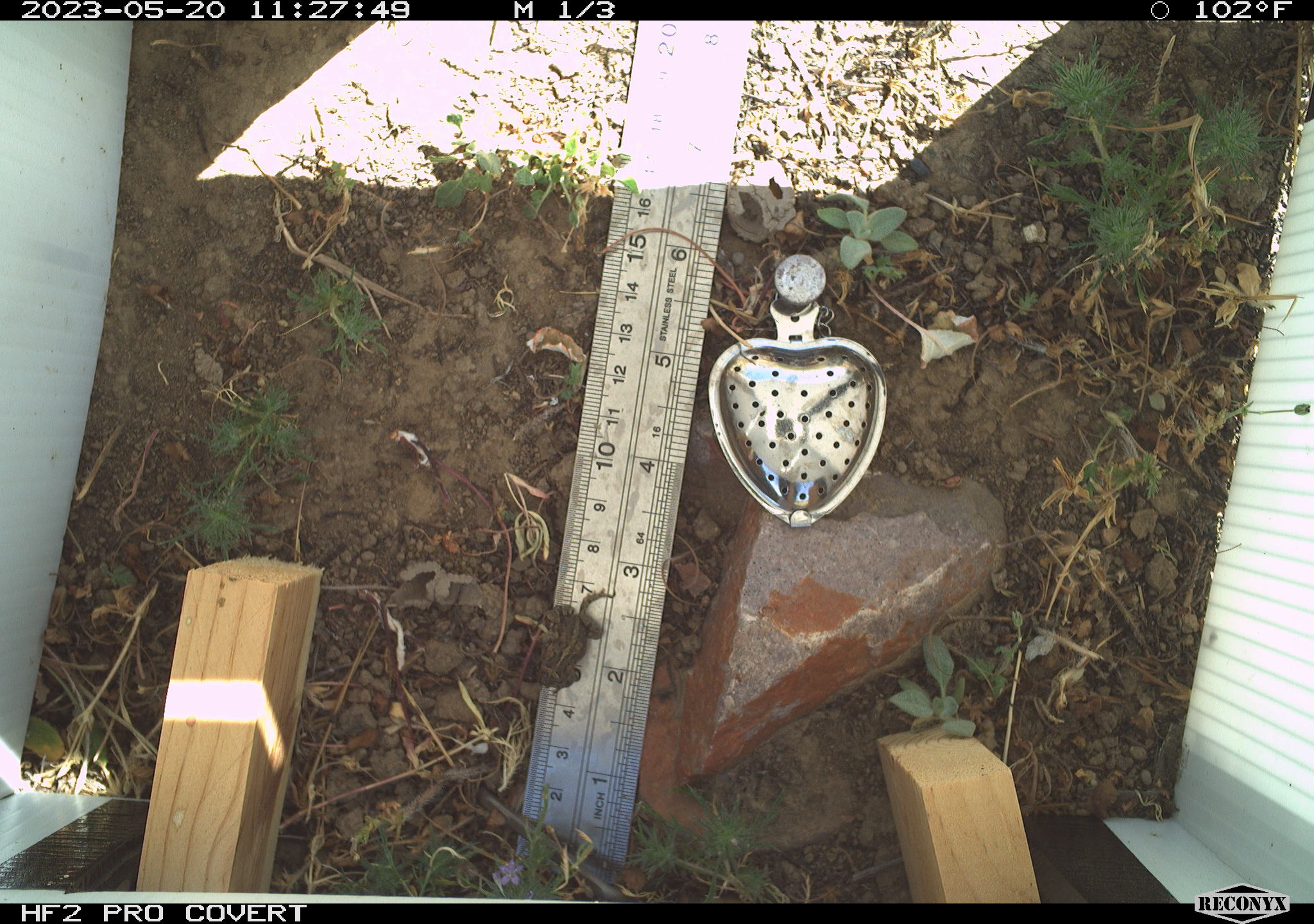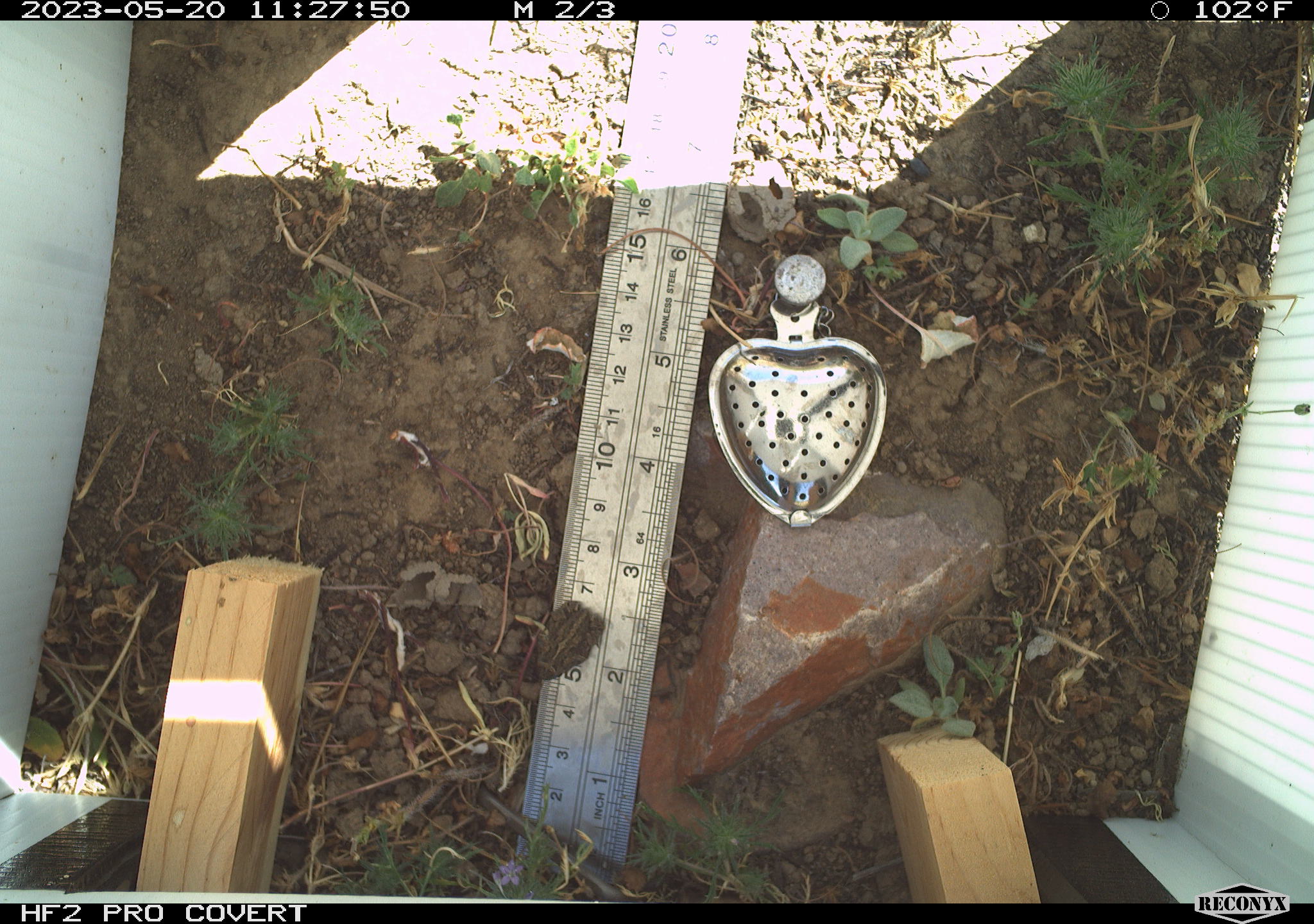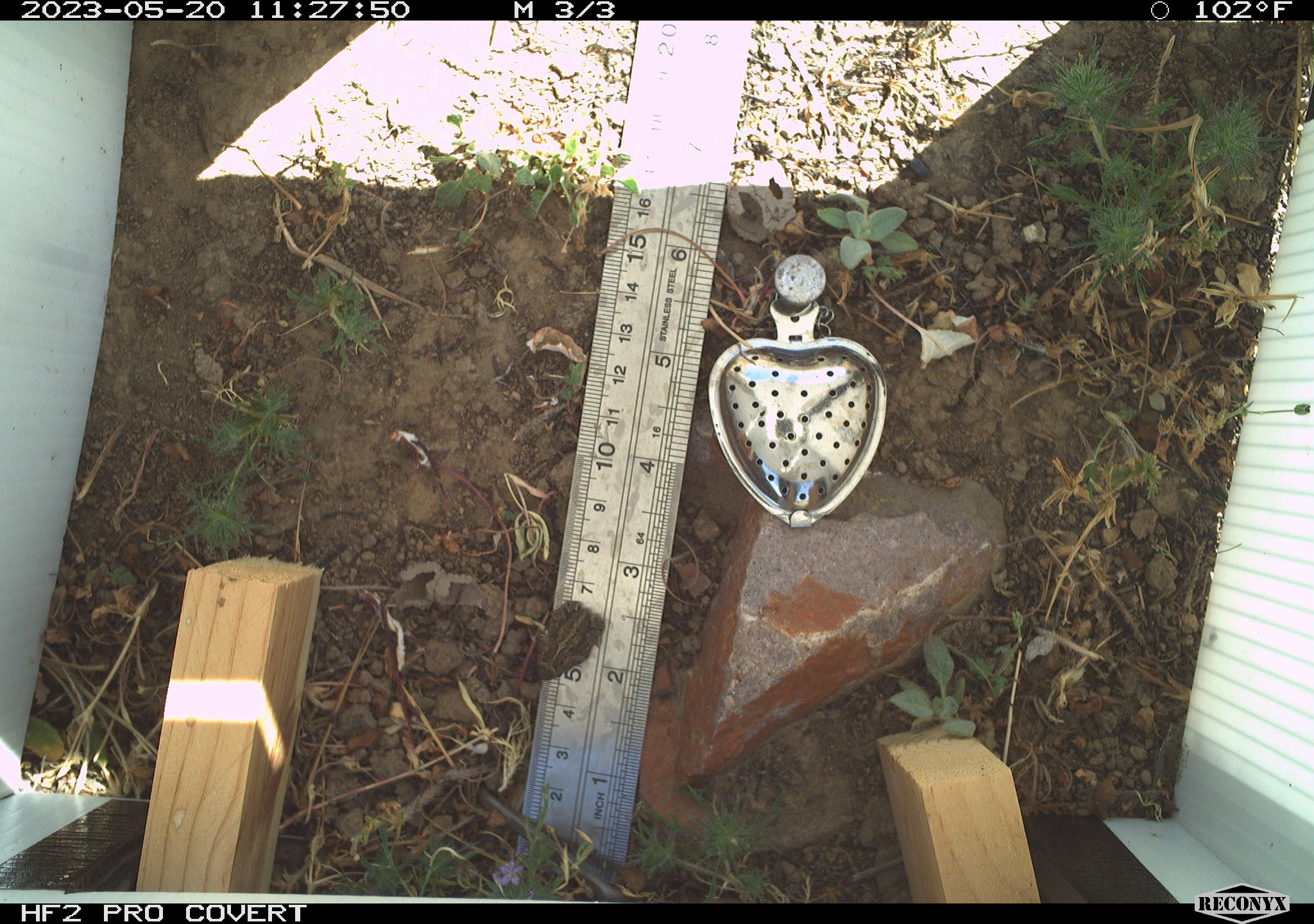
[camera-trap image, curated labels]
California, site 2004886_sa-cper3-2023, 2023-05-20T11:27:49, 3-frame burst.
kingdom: Animalia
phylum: Chordata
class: Amphibia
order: Anura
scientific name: Anura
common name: frogs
Frogs (Anura).